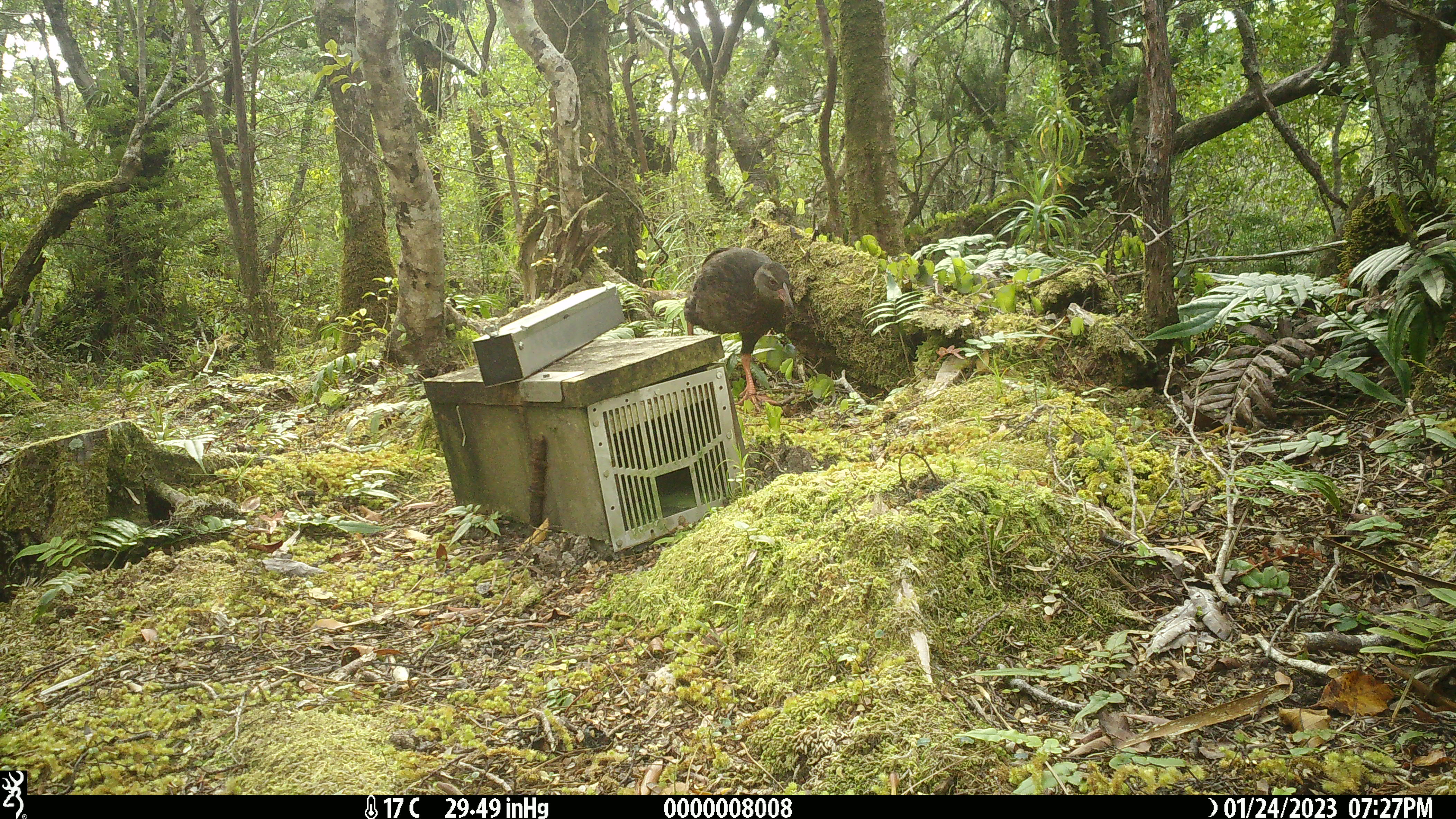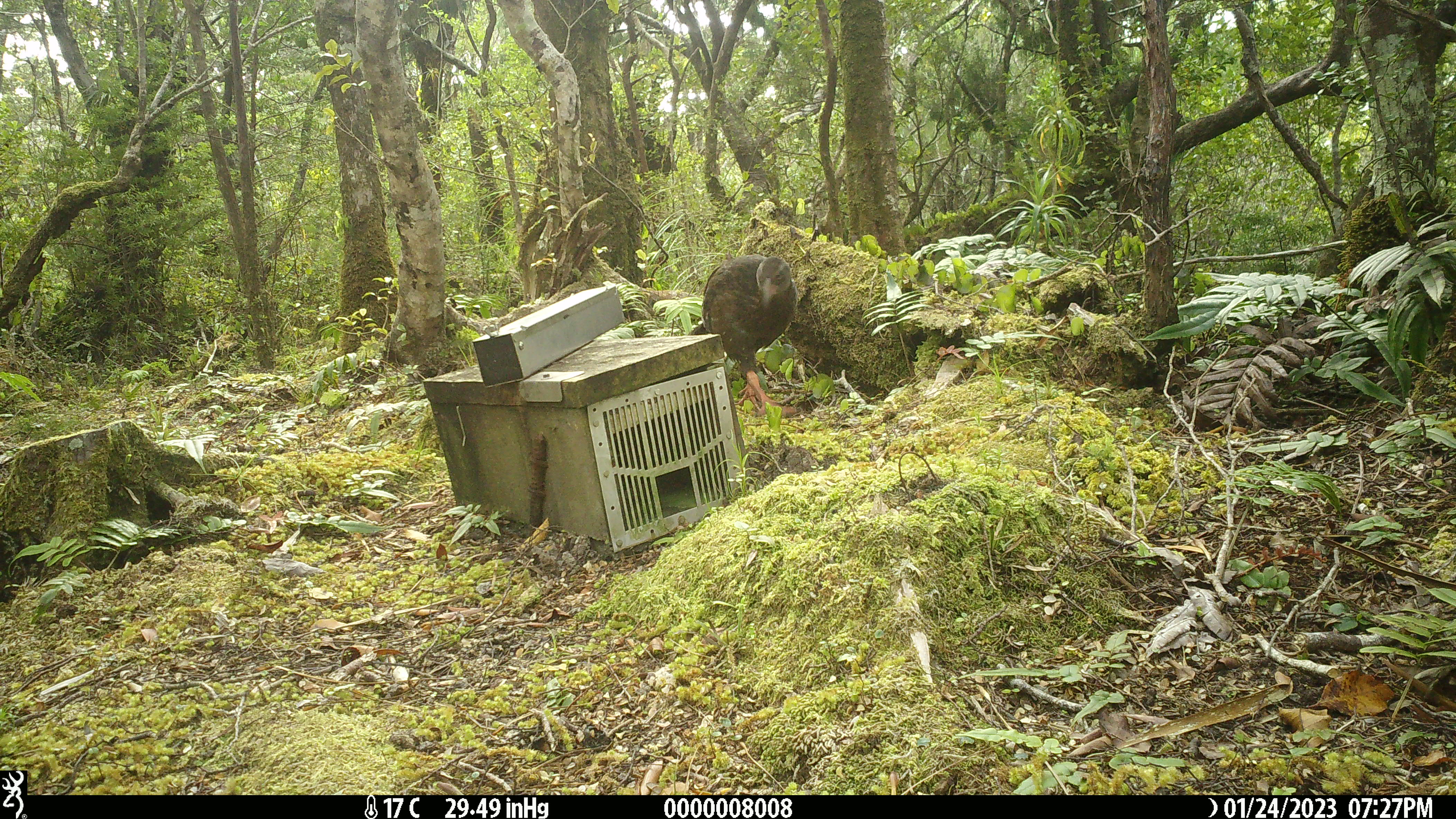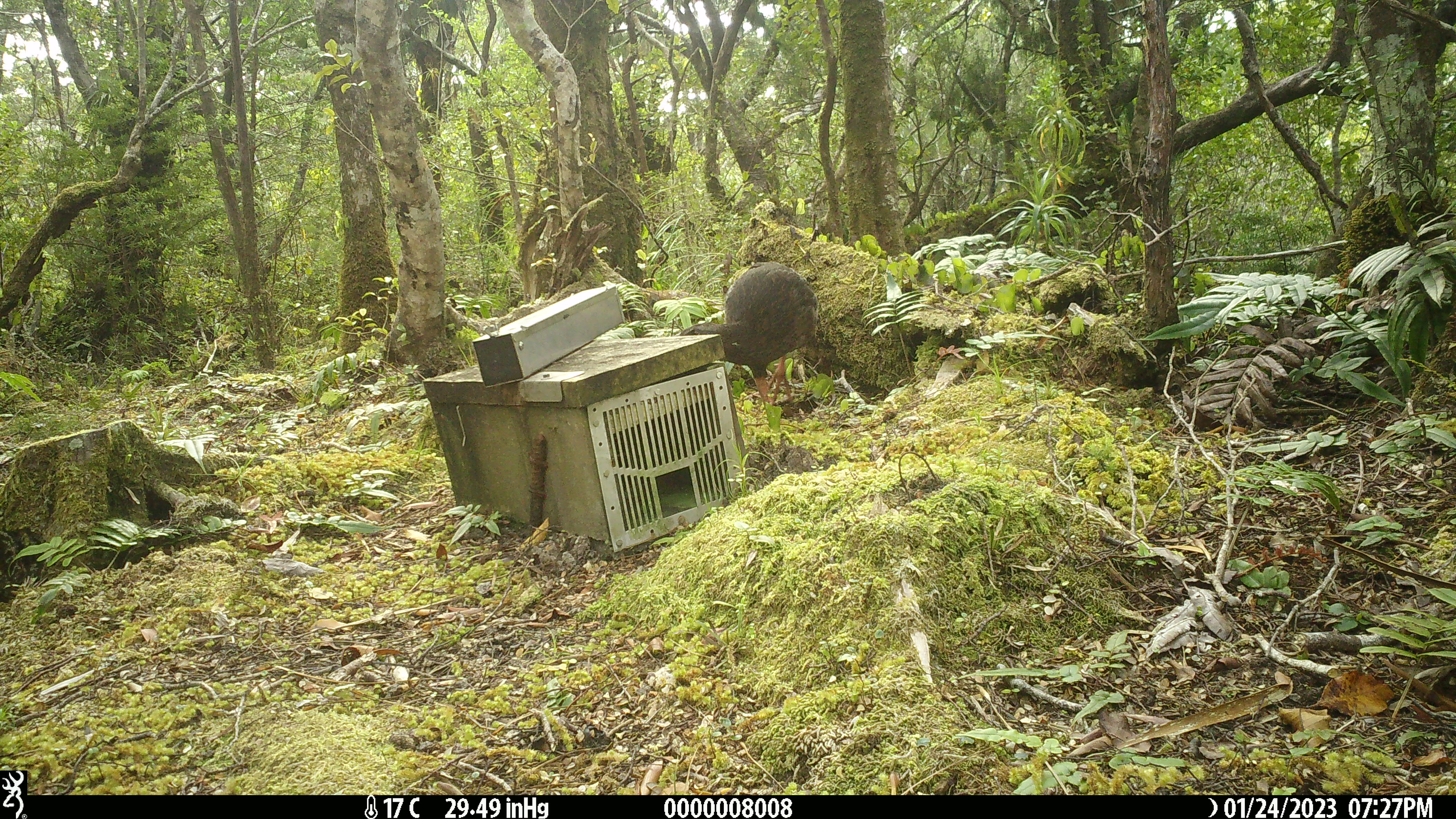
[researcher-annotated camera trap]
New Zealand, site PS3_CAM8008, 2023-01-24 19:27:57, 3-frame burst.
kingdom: Animalia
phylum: Chordata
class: Aves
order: Gruiformes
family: Rallidae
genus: Gallirallus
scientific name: Gallirallus australis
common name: weka